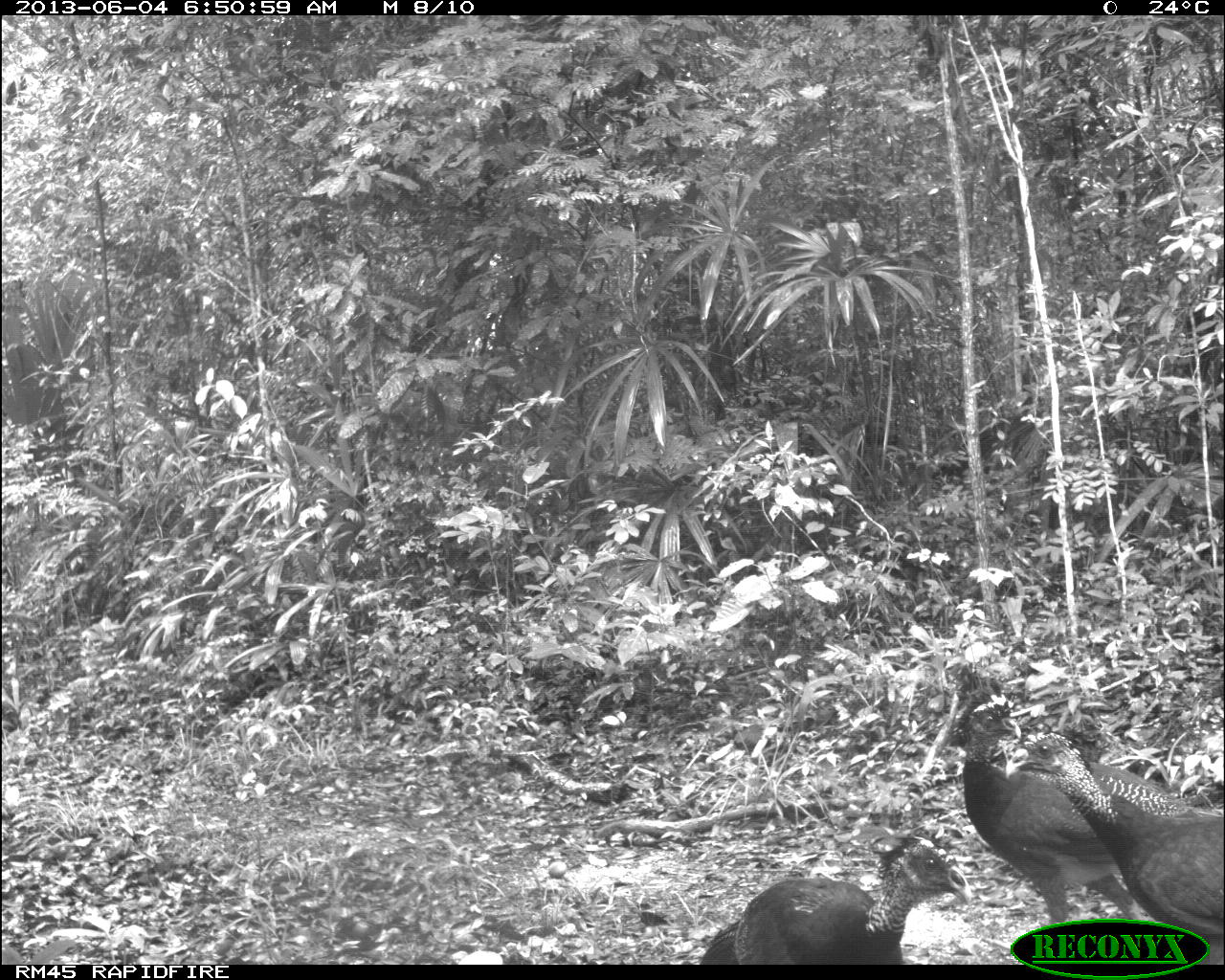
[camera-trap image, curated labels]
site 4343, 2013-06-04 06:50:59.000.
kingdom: Animalia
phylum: Chordata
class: Aves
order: Galliformes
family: Cracidae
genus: Crax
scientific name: Crax rubra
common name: great curassow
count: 4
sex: female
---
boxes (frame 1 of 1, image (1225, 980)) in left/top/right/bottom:
crax rubra: 938/661/1224/941; 1004/729/1222/962; 699/831/973/963